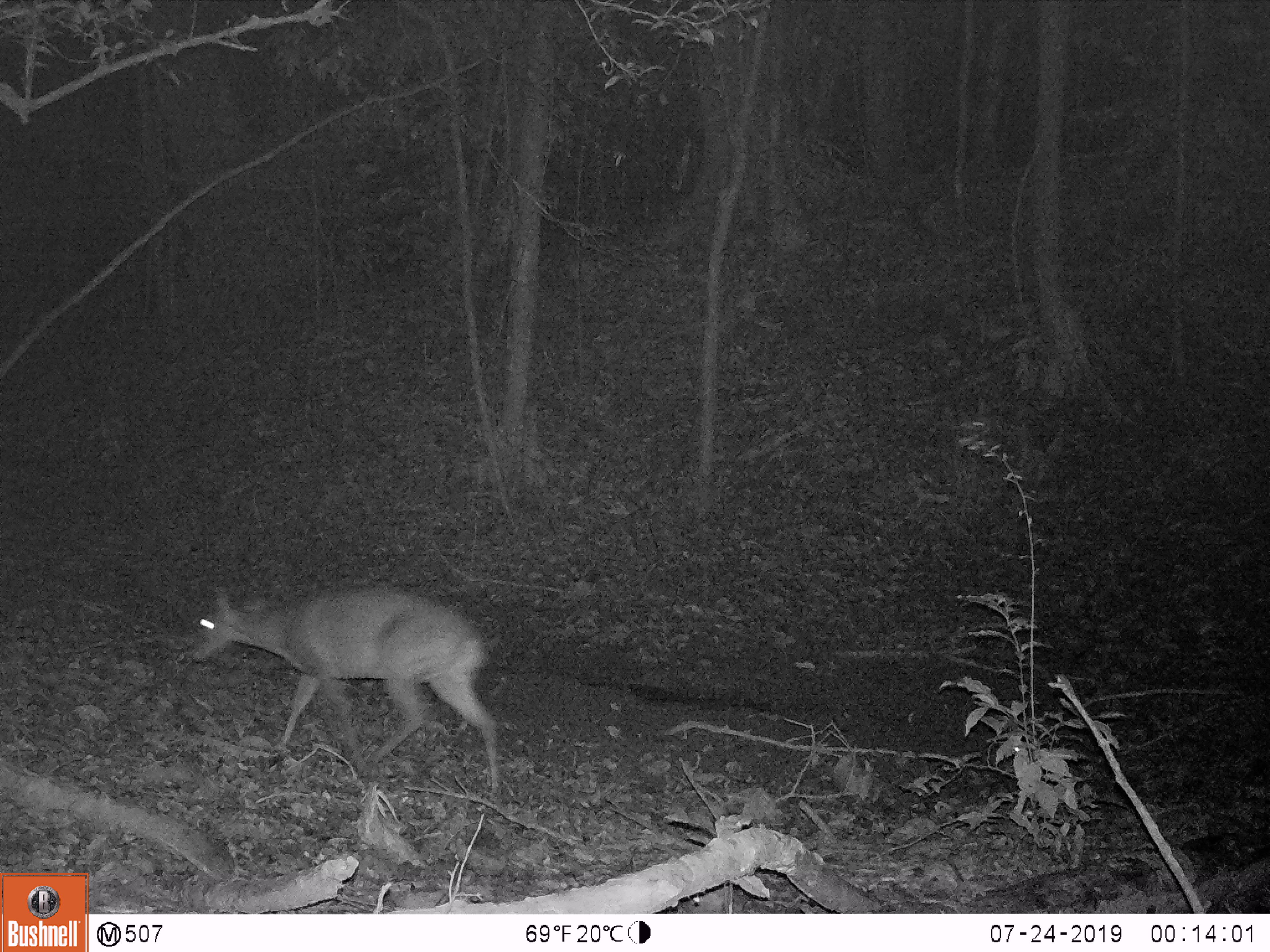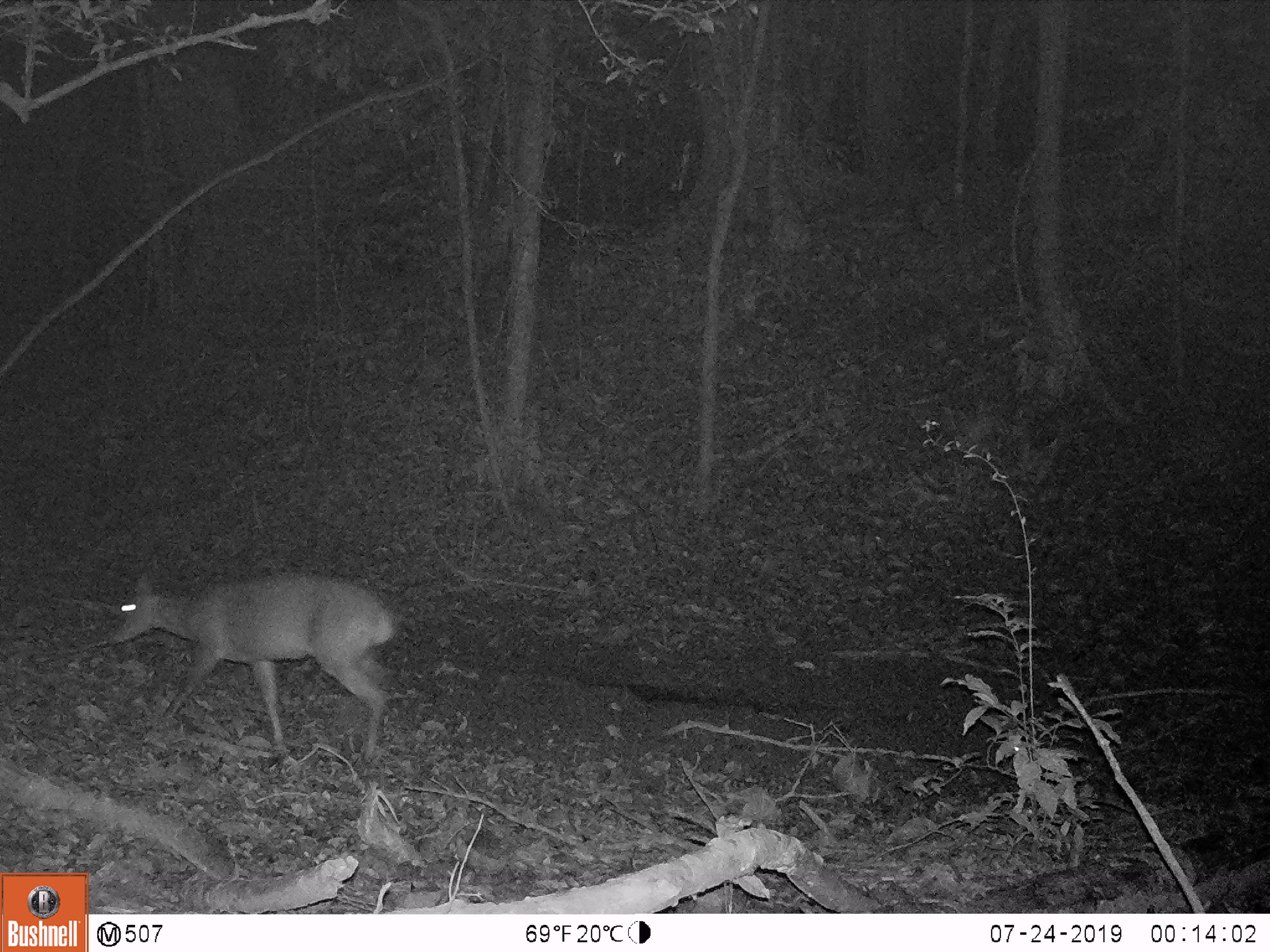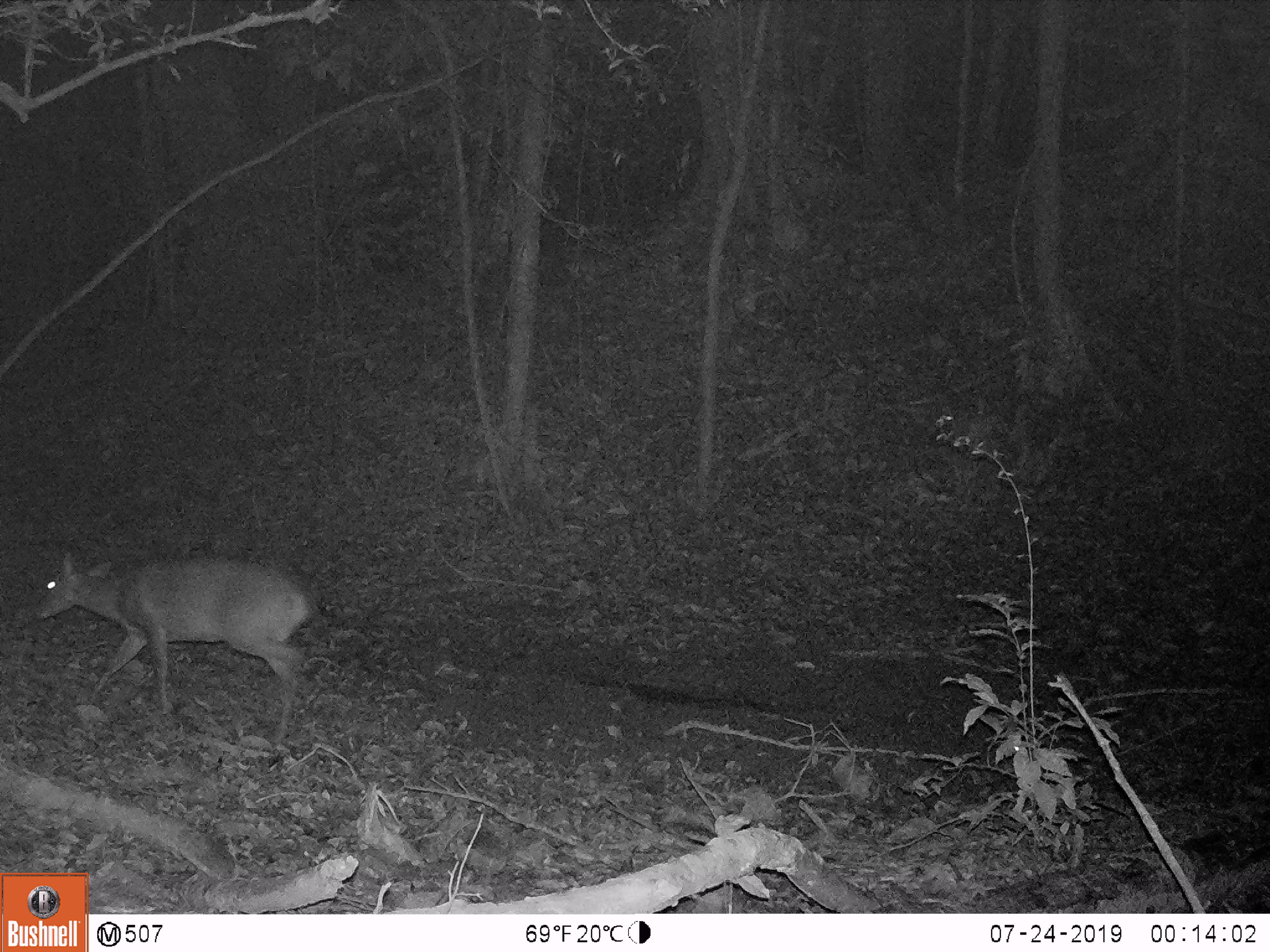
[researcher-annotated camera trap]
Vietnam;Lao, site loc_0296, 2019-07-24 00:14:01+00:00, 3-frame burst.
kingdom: Animalia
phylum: Chordata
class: Mammalia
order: Artiodactyla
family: Cervidae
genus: Muntiacus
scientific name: Muntiacus vuquangensis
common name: large-antlered muntjac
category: large antlered muntjac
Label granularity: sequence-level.